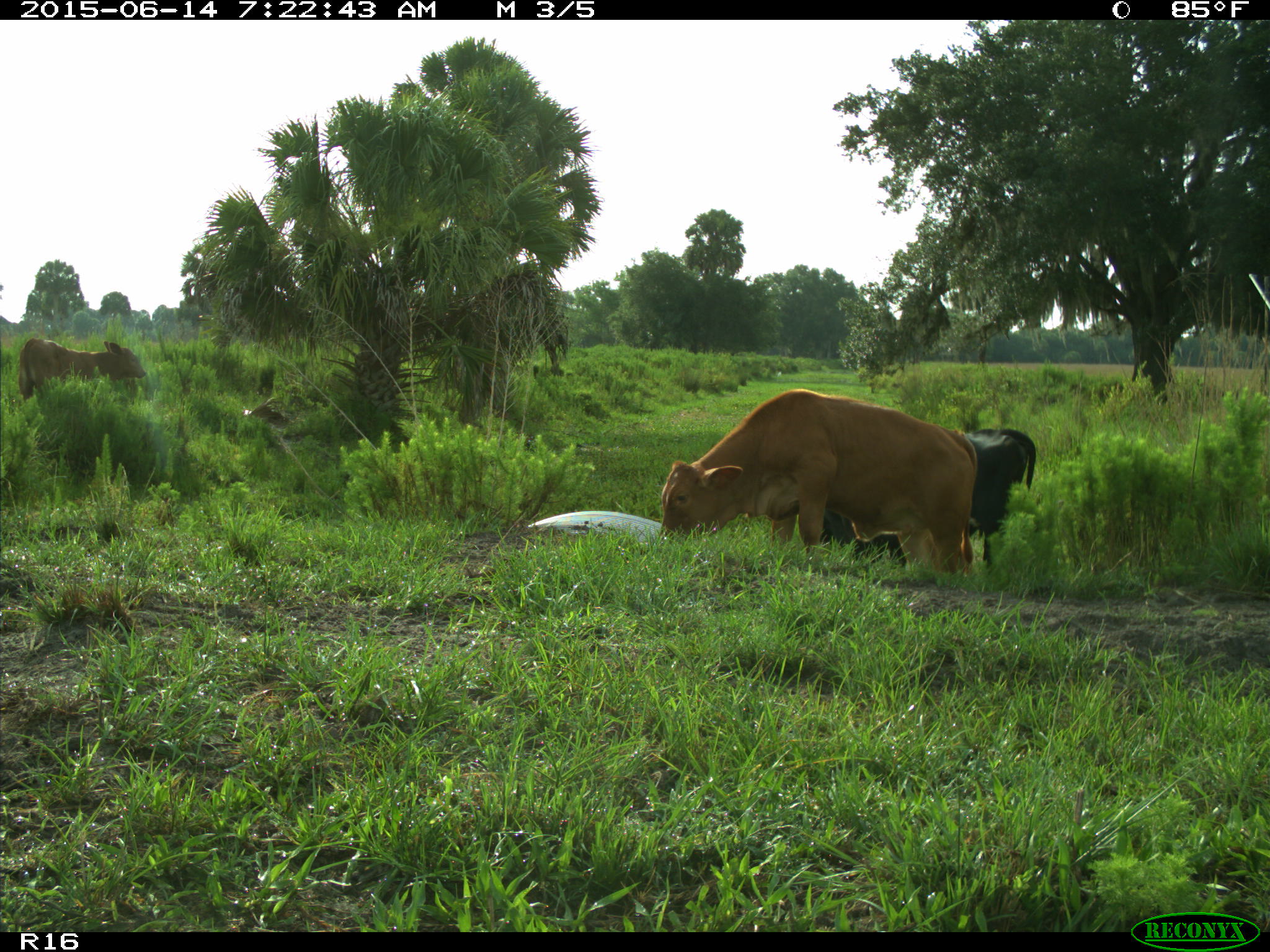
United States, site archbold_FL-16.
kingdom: Animalia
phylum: Chordata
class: Mammalia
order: Artiodactyla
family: Bovidae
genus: Bos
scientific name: Bos taurus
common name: domestic cow